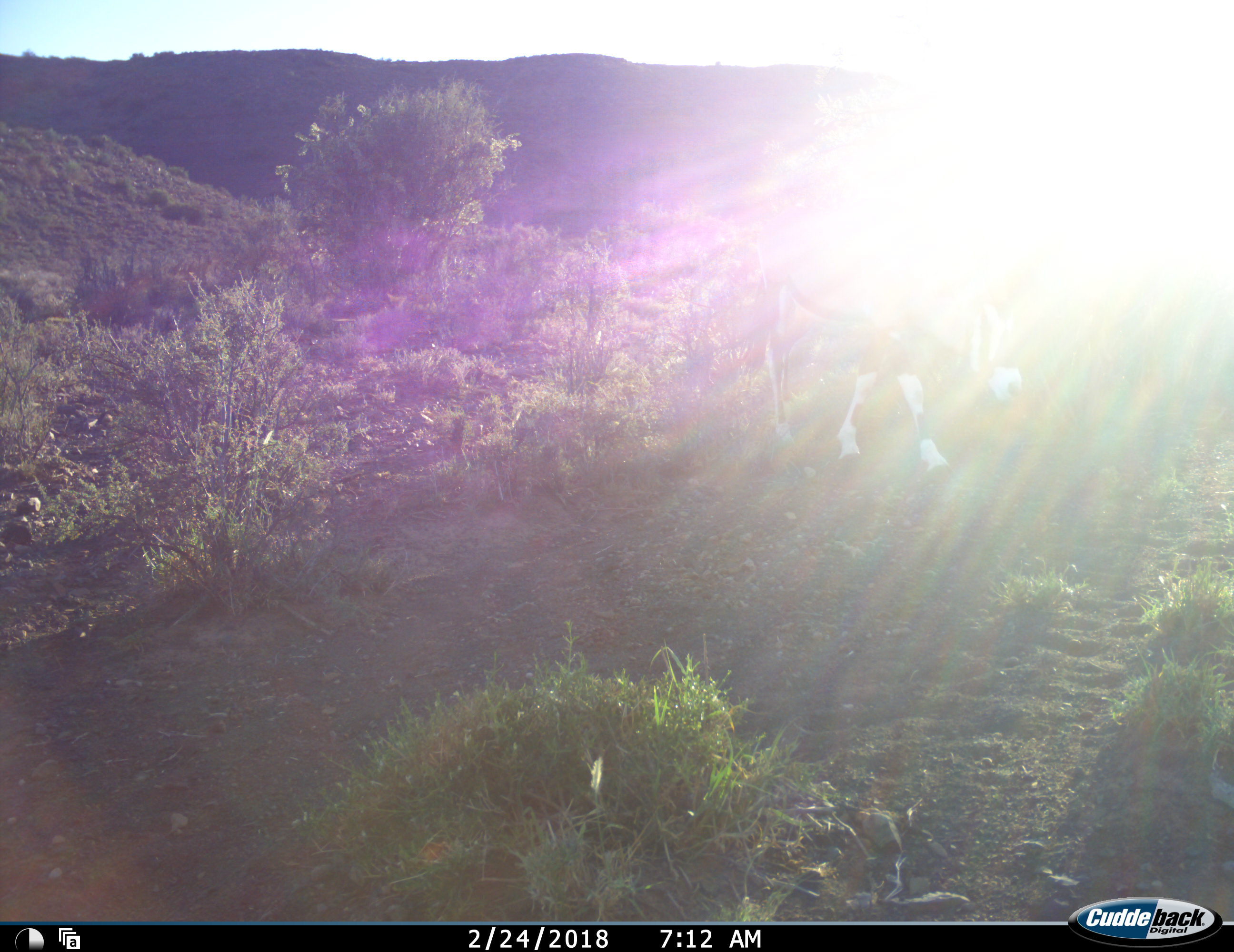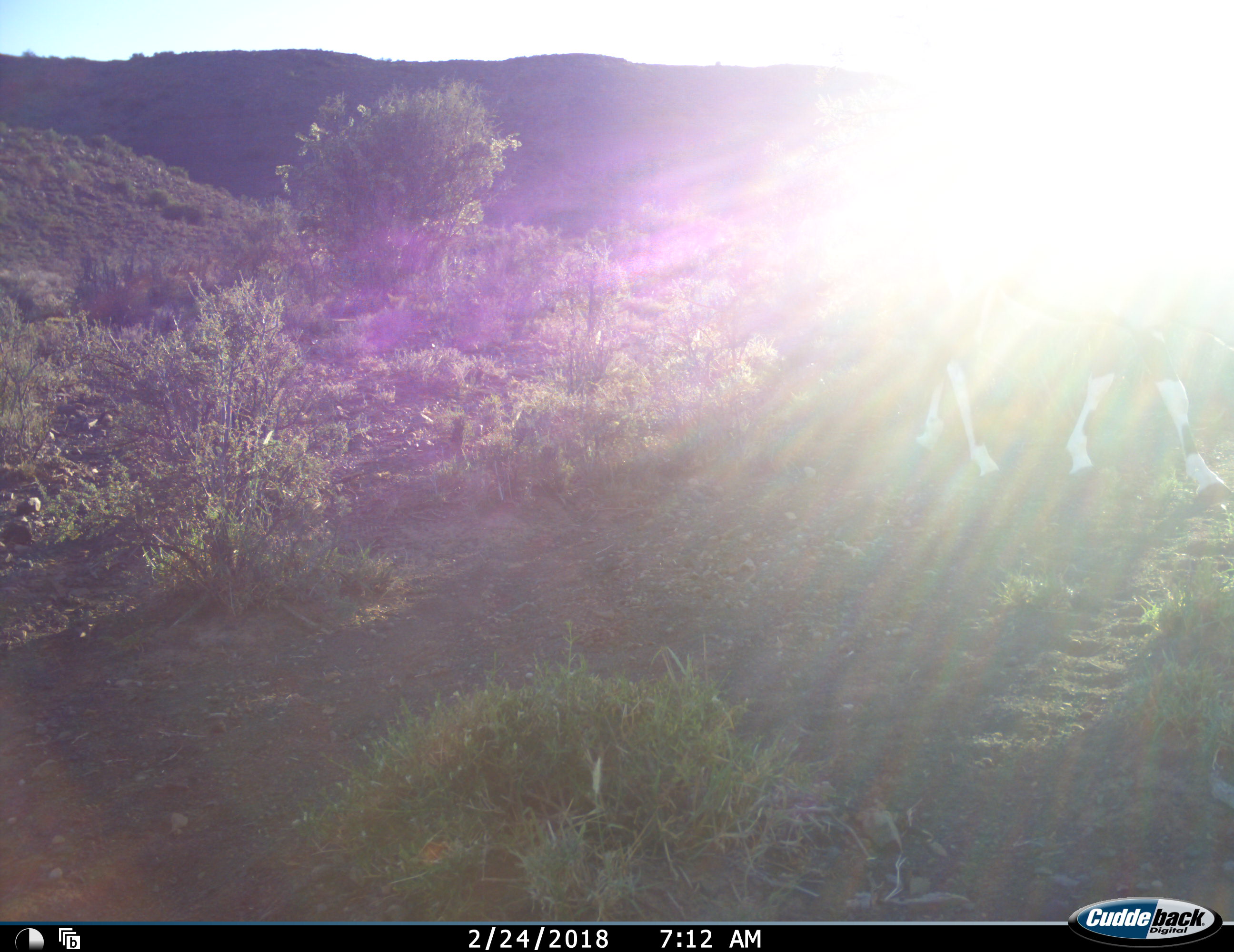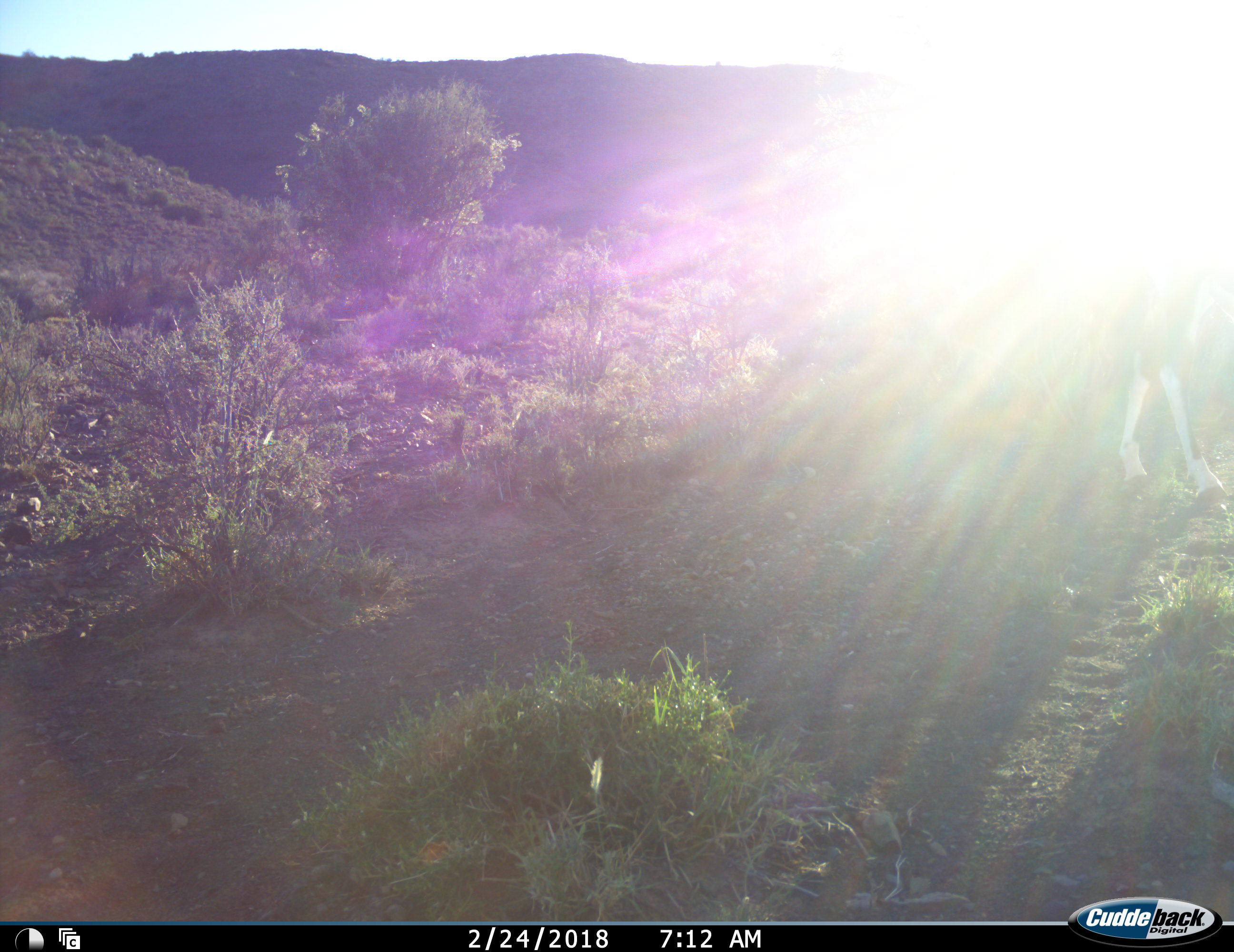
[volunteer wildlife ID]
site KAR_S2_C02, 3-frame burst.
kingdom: Animalia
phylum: Chordata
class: Mammalia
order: Artiodactyla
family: Bovidae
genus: Oryx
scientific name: Oryx gazella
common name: gemsbok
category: oryx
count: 1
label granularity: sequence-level